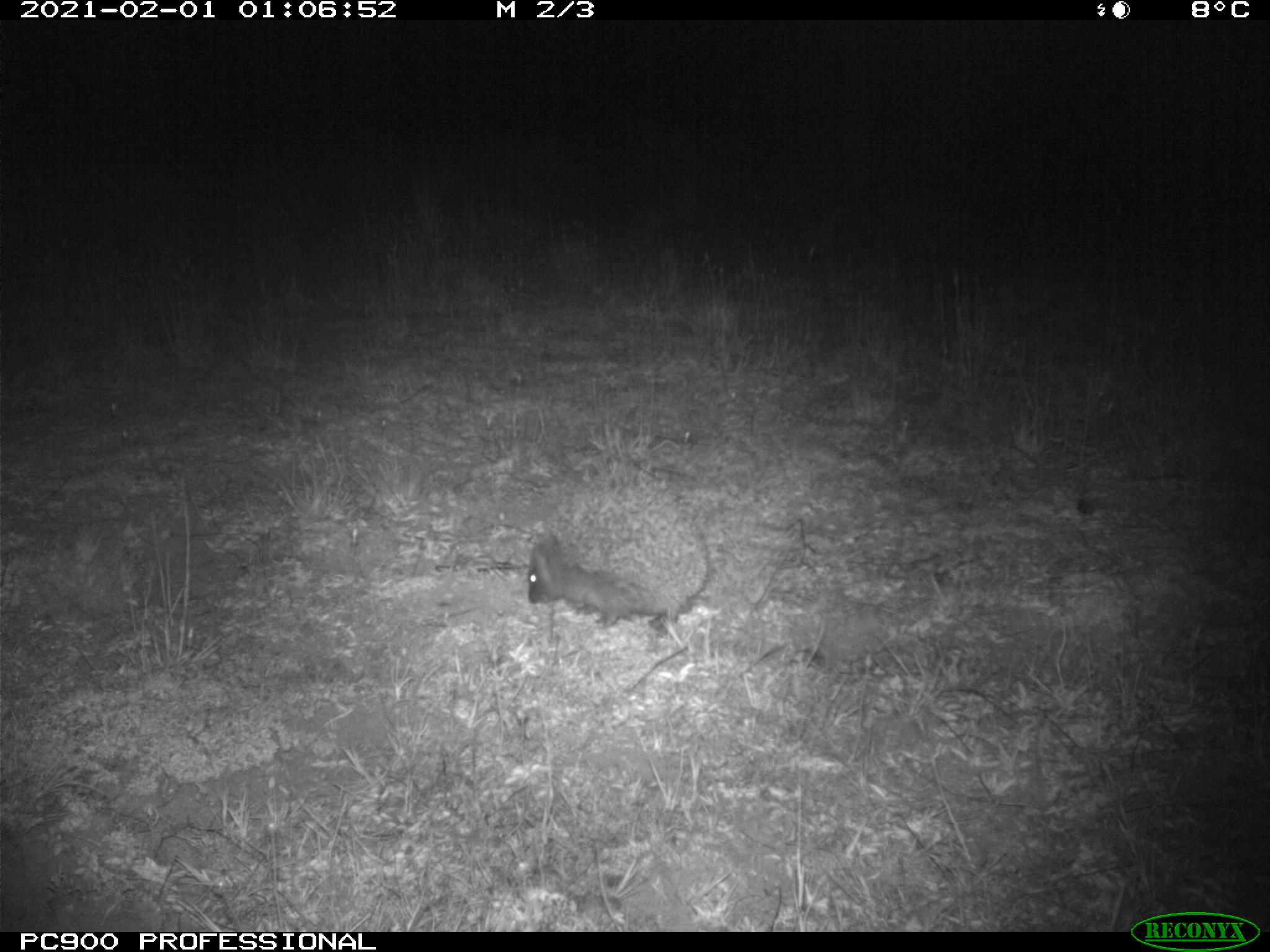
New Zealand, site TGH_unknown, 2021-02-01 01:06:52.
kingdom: Animalia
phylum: Chordata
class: Mammalia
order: Eulipotyphla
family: Erinaceidae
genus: Erinaceus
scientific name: Erinaceus europaeus europaeus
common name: european hedgehog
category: hedgehog